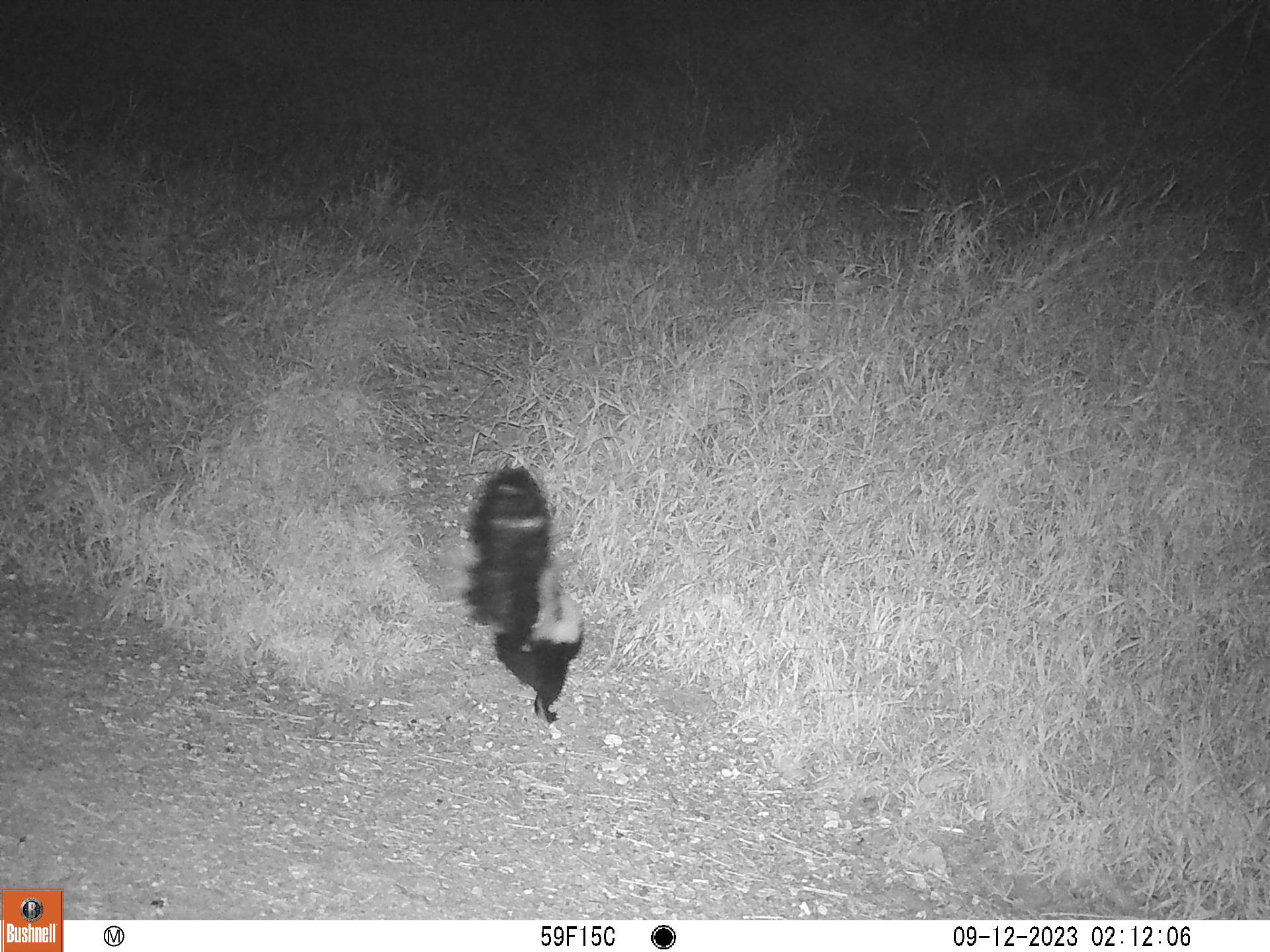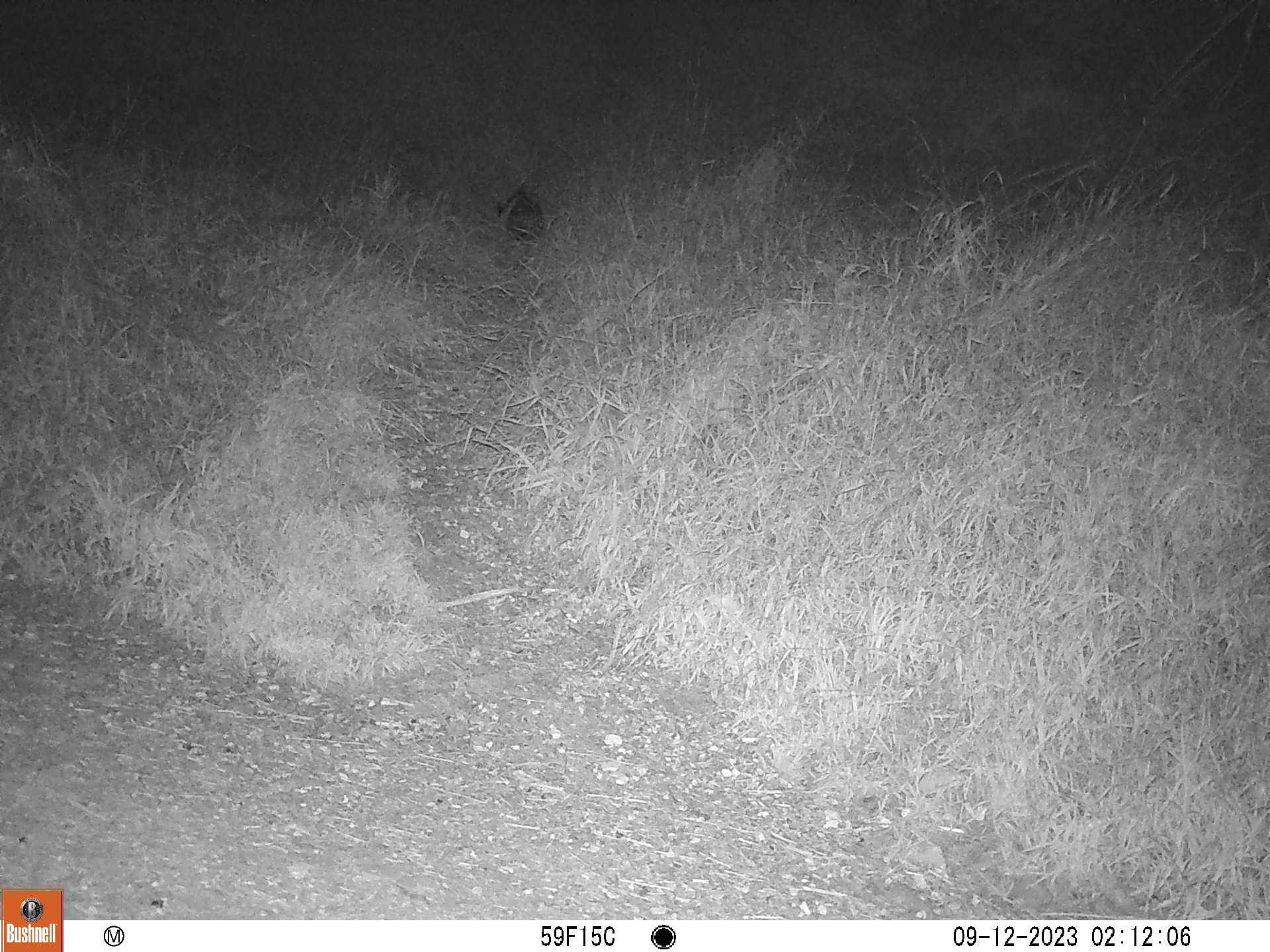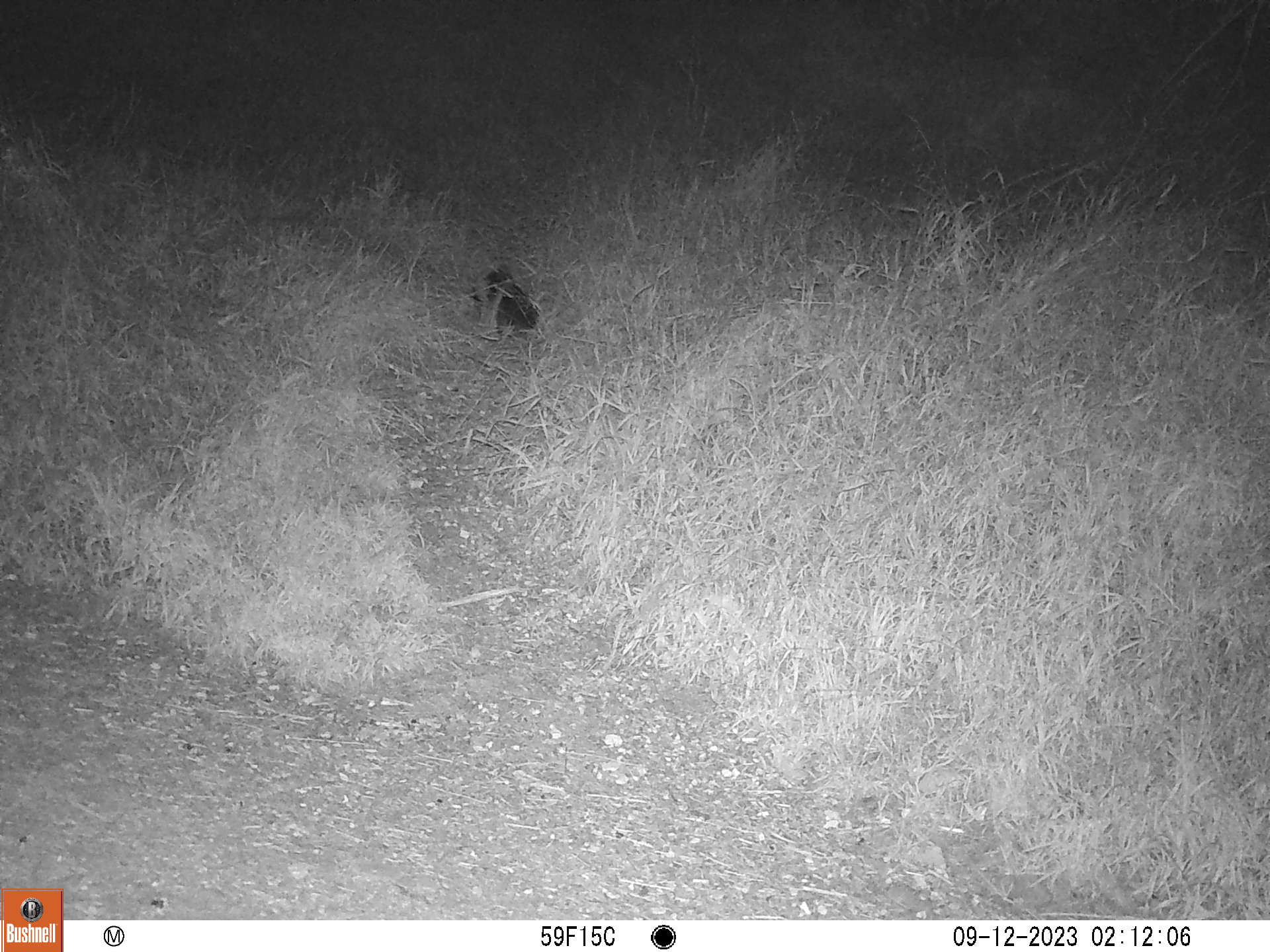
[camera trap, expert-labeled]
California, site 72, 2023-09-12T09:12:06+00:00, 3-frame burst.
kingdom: Animalia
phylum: Chordata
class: Mammalia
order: Carnivora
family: Mephitidae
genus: Mephitis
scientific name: Mephitis mephitis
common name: striped skunk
Striped skunk (Mephitis mephitis).